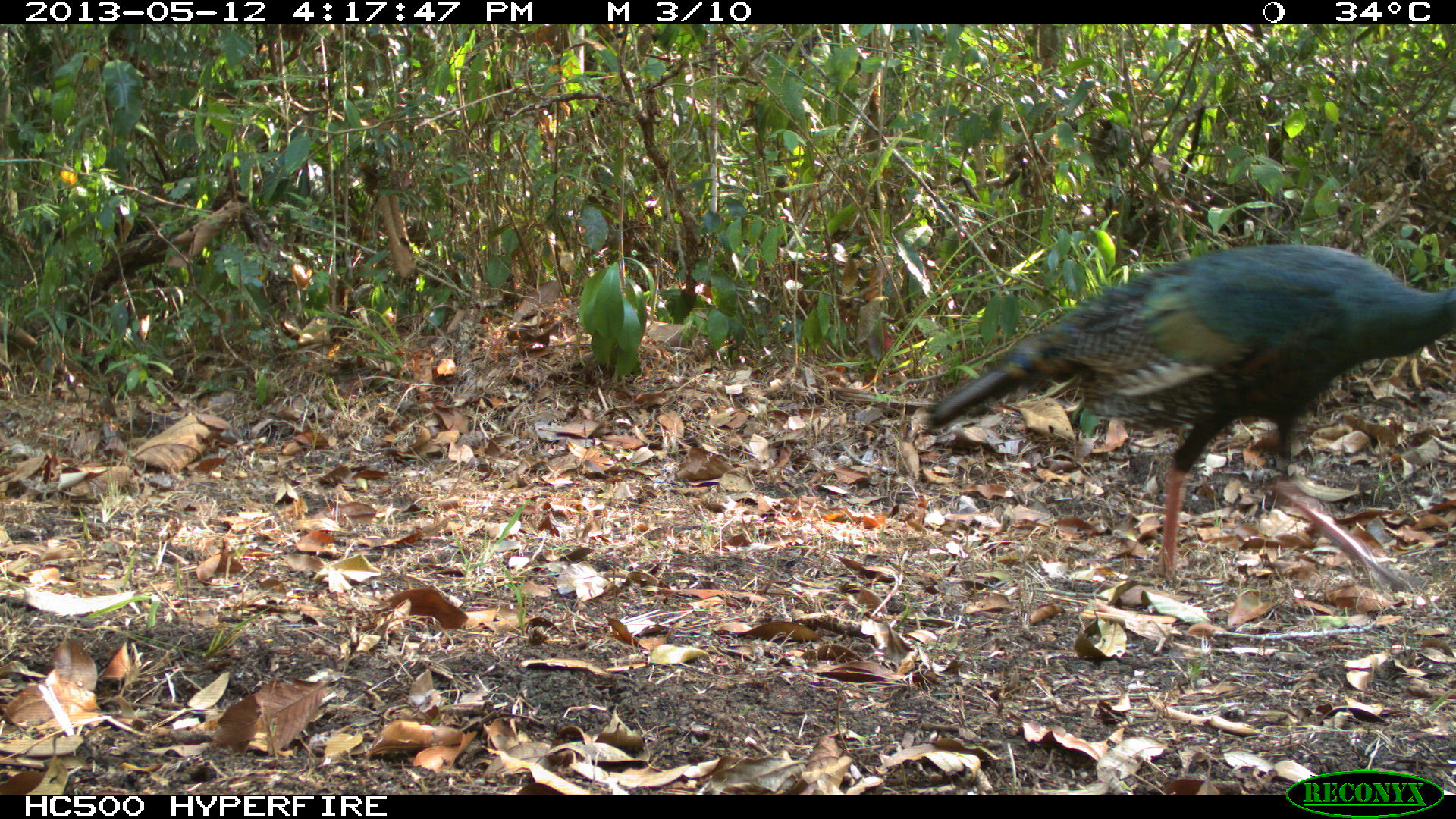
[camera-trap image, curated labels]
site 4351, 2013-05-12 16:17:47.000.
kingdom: Animalia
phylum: Chordata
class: Aves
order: Galliformes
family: Phasianidae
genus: Meleagris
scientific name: Meleagris ocellata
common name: ocellated turkey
Meleagris ocellata (ocellated turkey), count 1, sex female.